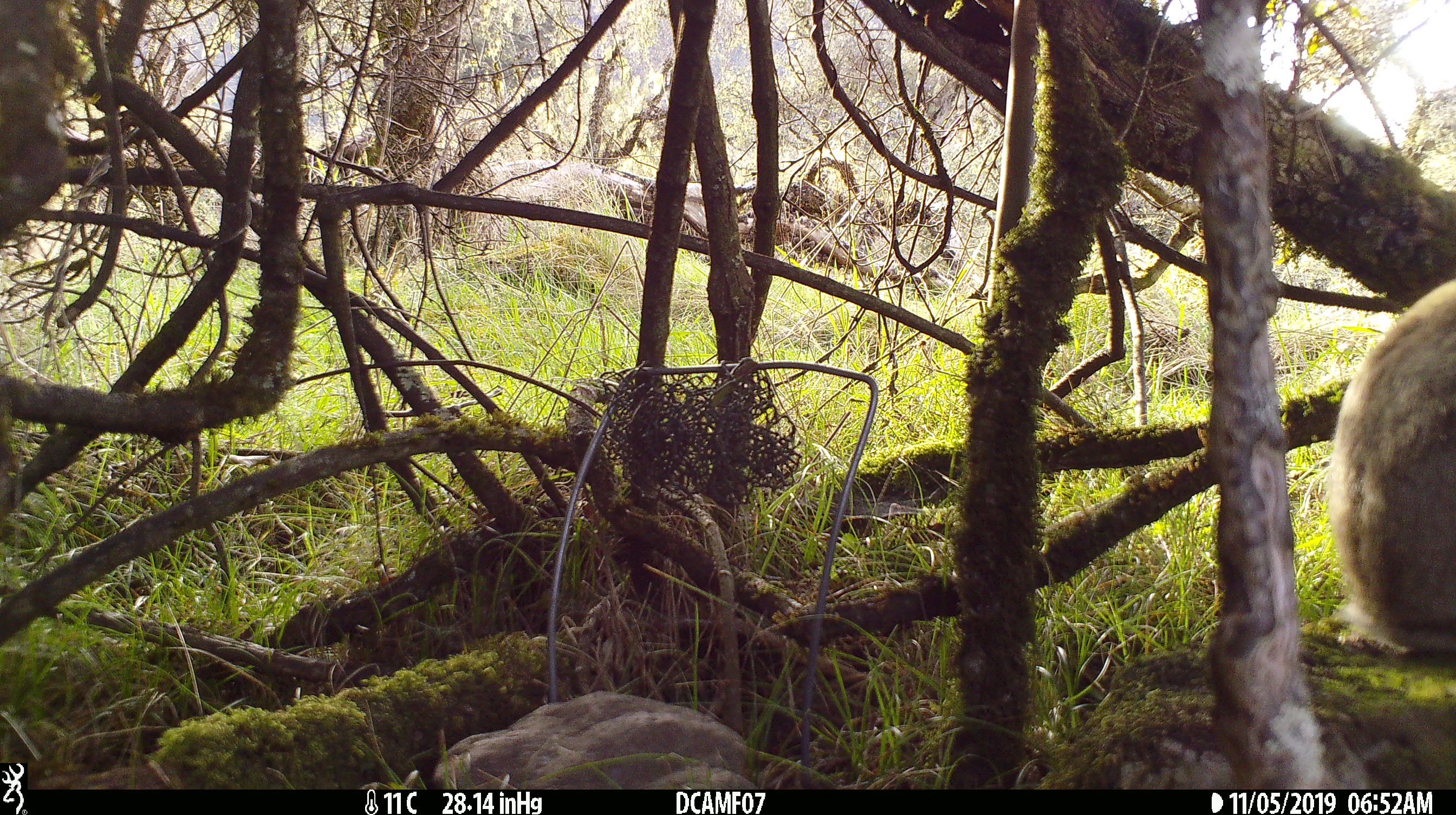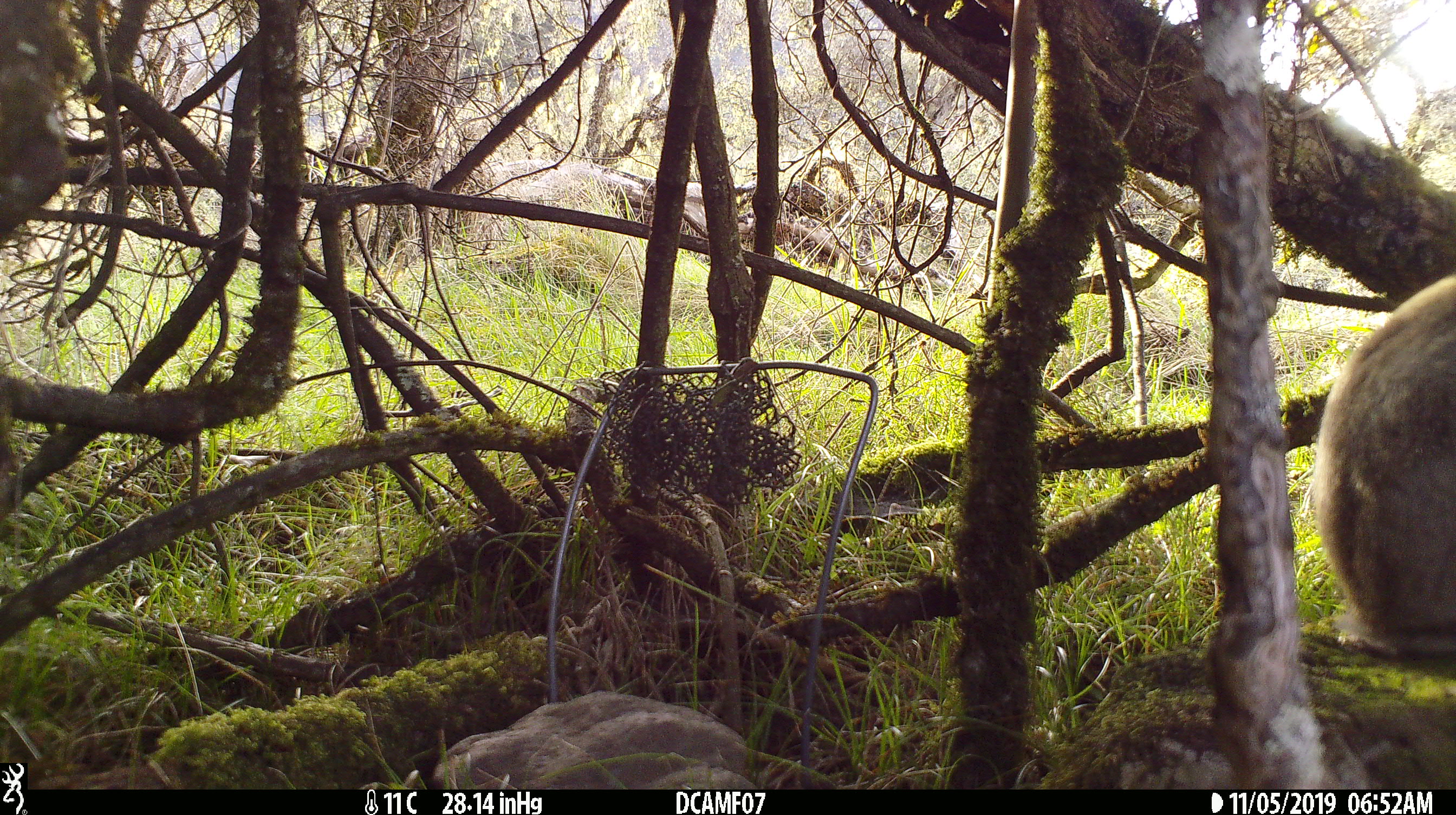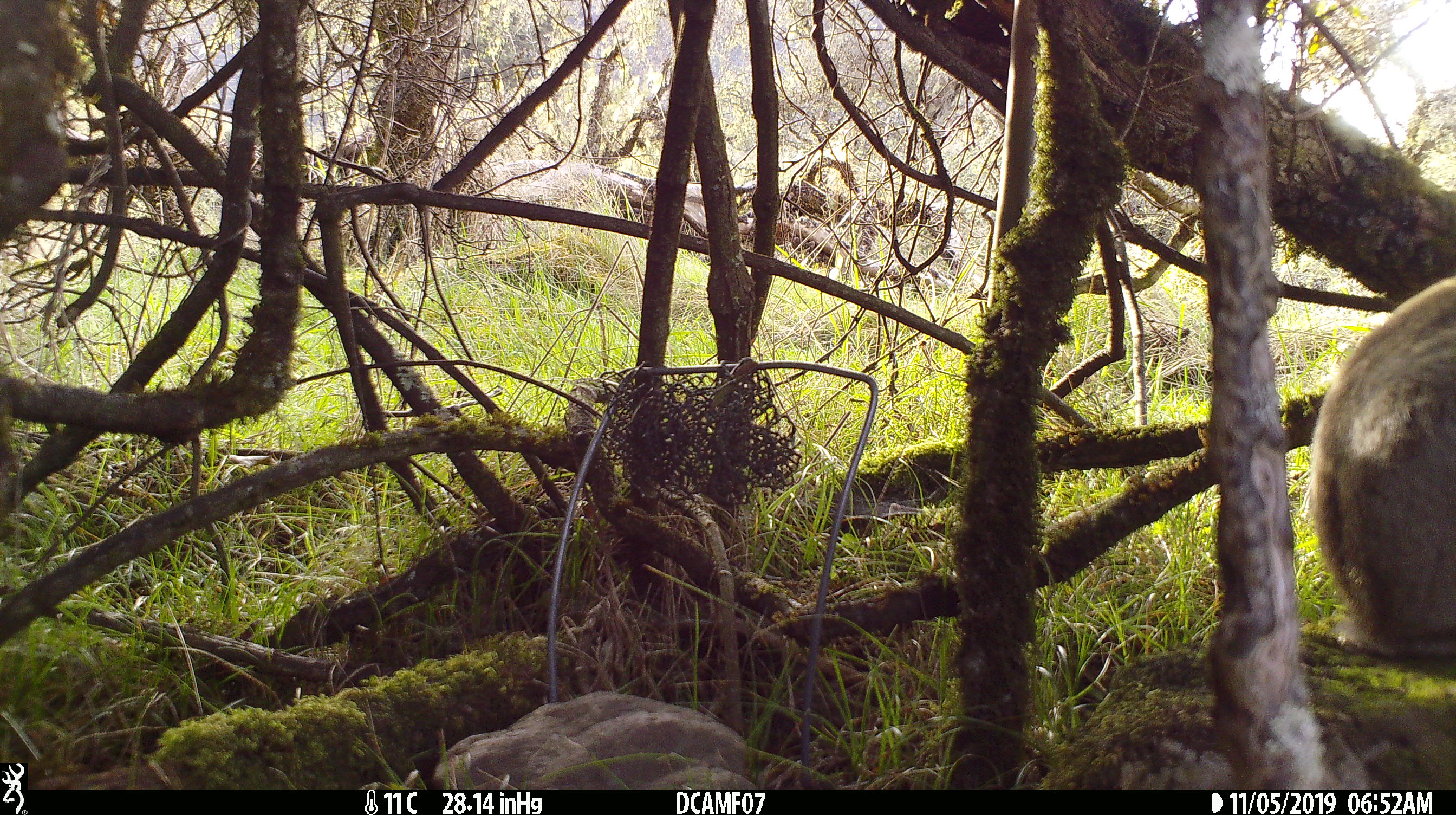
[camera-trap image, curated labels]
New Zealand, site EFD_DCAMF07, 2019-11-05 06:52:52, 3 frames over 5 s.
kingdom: Animalia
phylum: Chordata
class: Mammalia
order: Lagomorpha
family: Leporidae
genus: Oryctolagus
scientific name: Oryctolagus cuniculus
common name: european rabbit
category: rabbit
Rabbit (european rabbit) (Oryctolagus cuniculus).